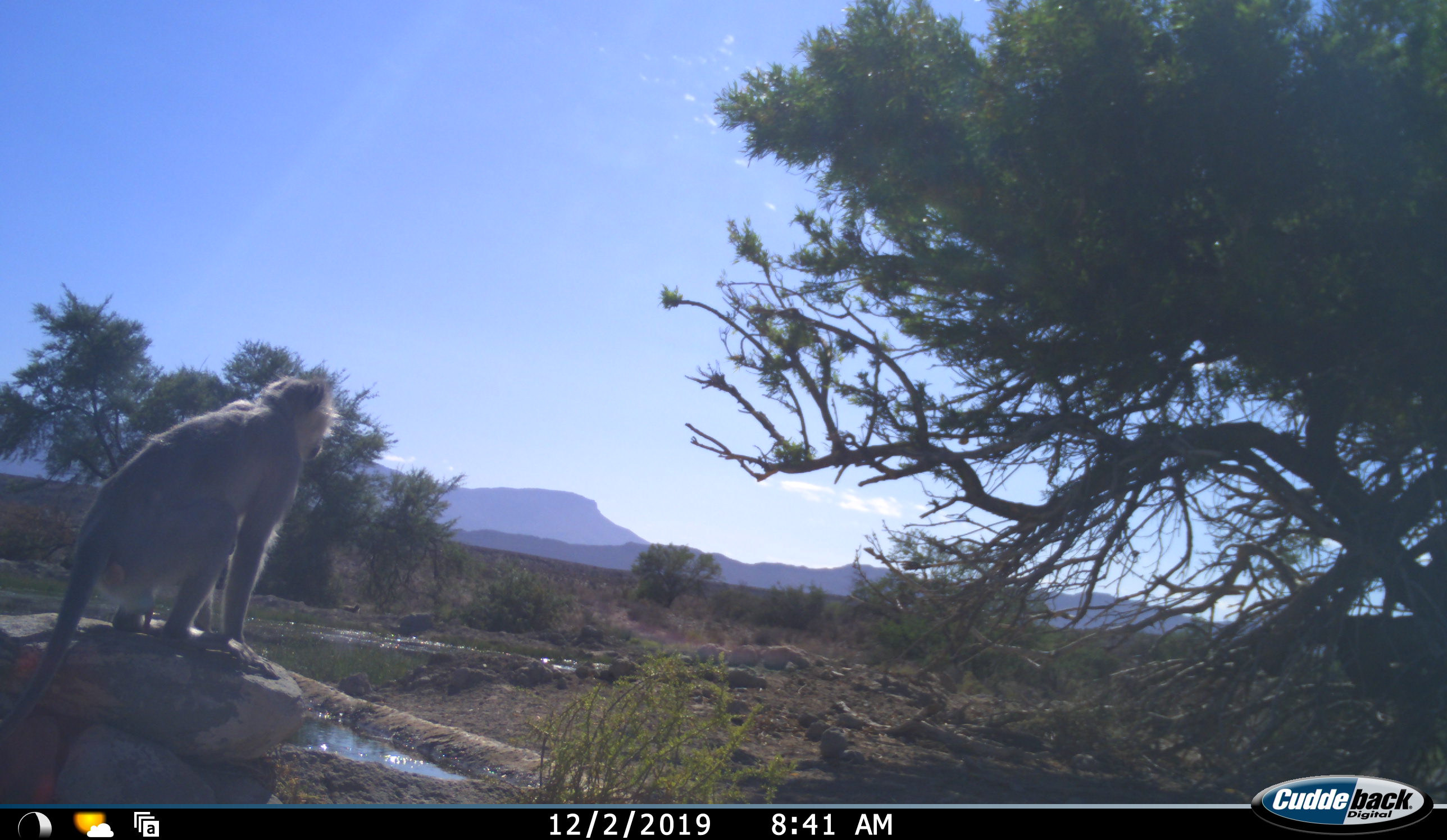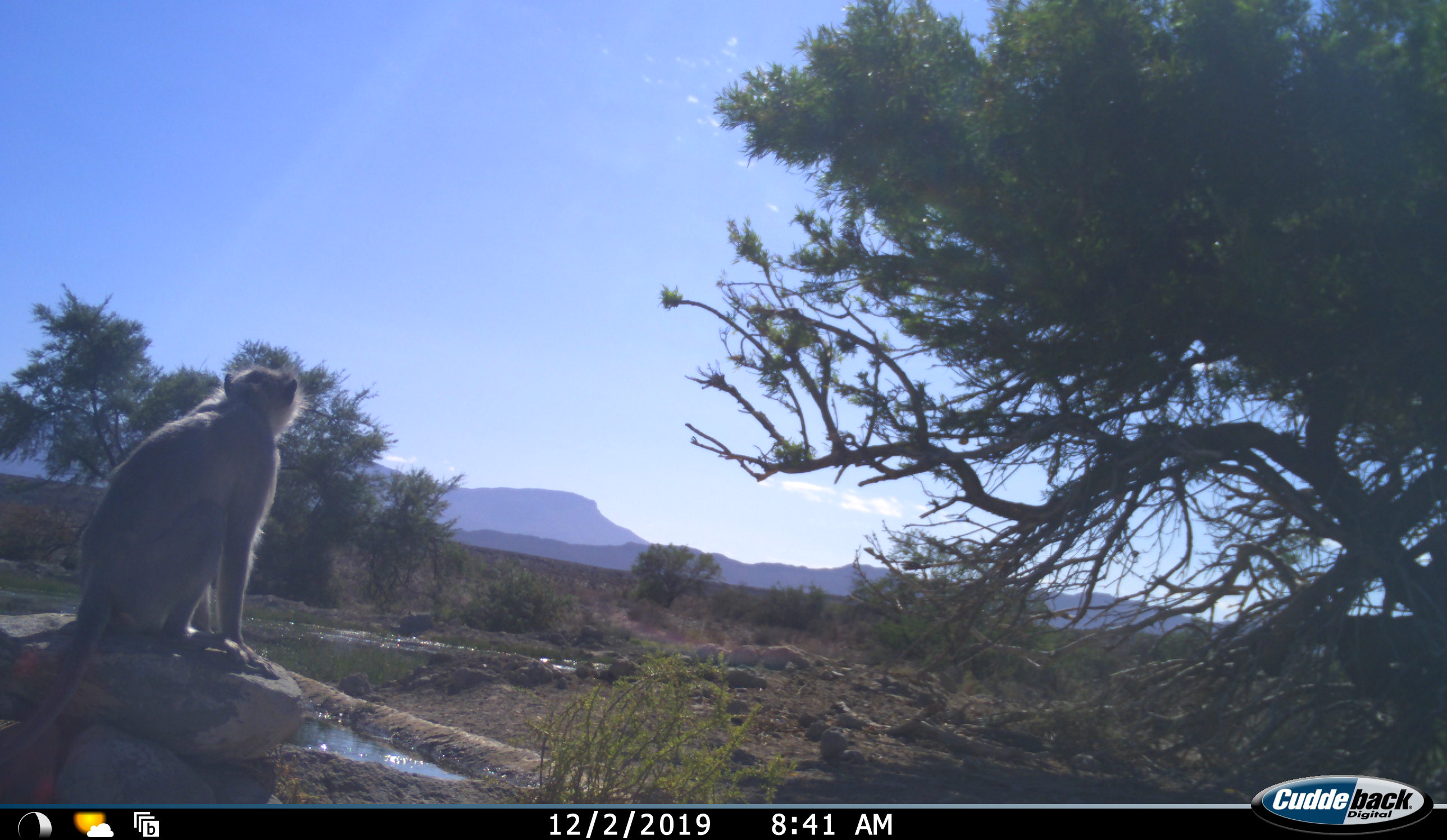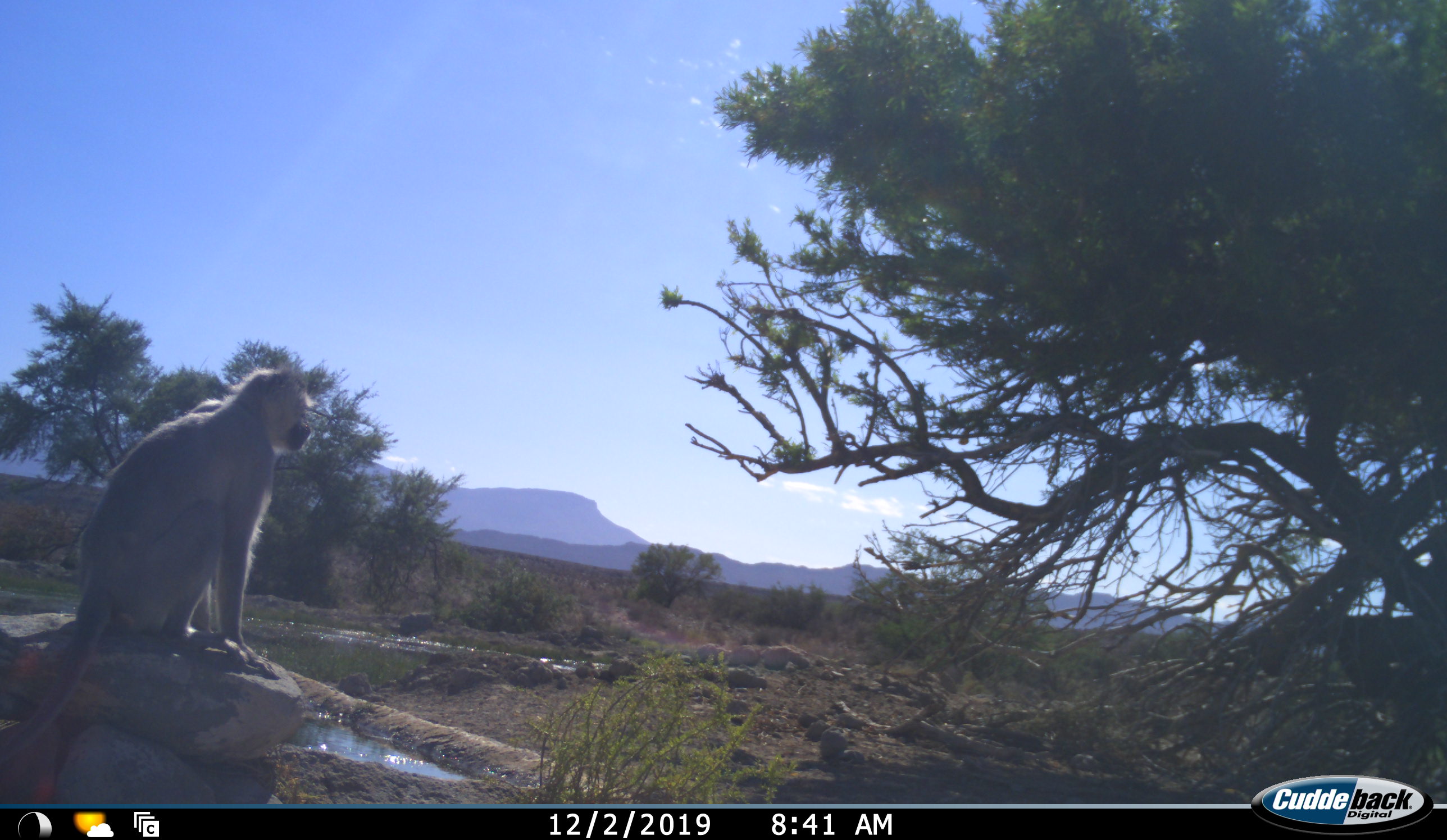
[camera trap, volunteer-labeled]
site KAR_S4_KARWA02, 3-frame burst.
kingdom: Animalia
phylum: Chordata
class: Mammalia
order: Primates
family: Cercopithecidae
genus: Chlorocebus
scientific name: Chlorocebus pygerythrus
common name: vervet monkey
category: monkeyvervet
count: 1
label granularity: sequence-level